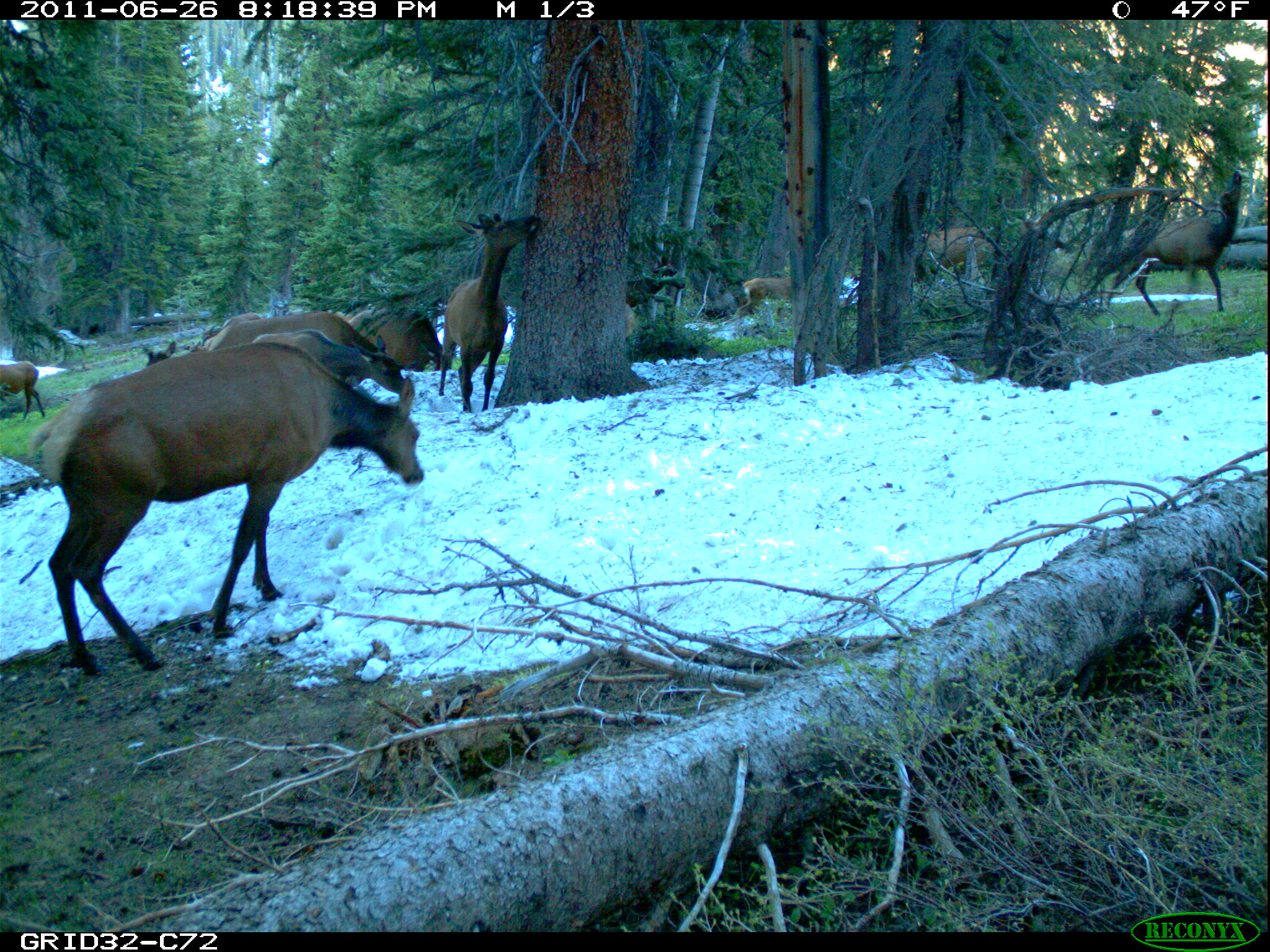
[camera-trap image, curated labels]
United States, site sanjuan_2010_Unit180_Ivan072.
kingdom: Animalia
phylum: Chordata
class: Mammalia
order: Artiodactyla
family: Cervidae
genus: Cervus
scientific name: Cervus elaphus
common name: red deer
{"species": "Cervus elaphus (red deer)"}